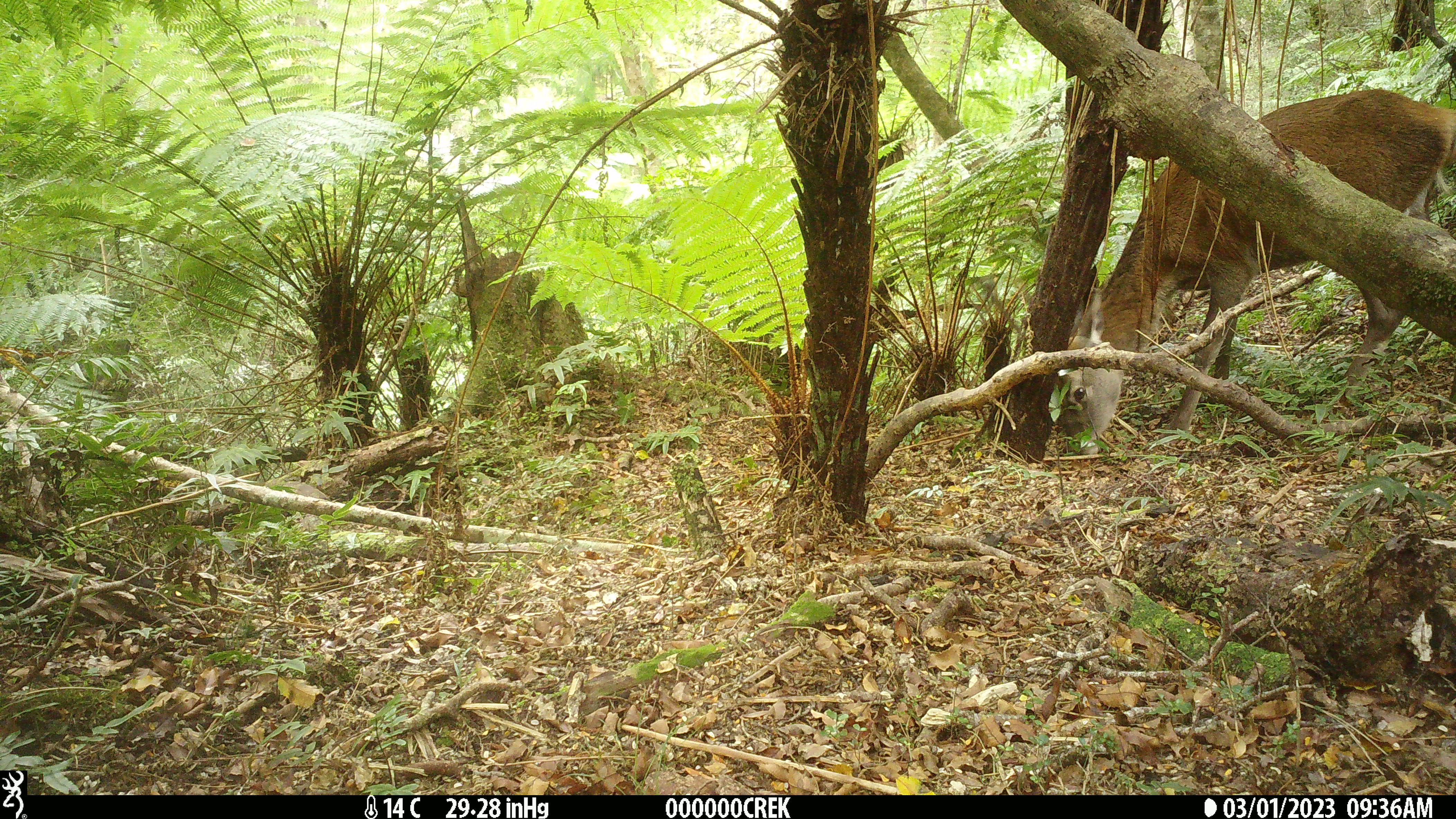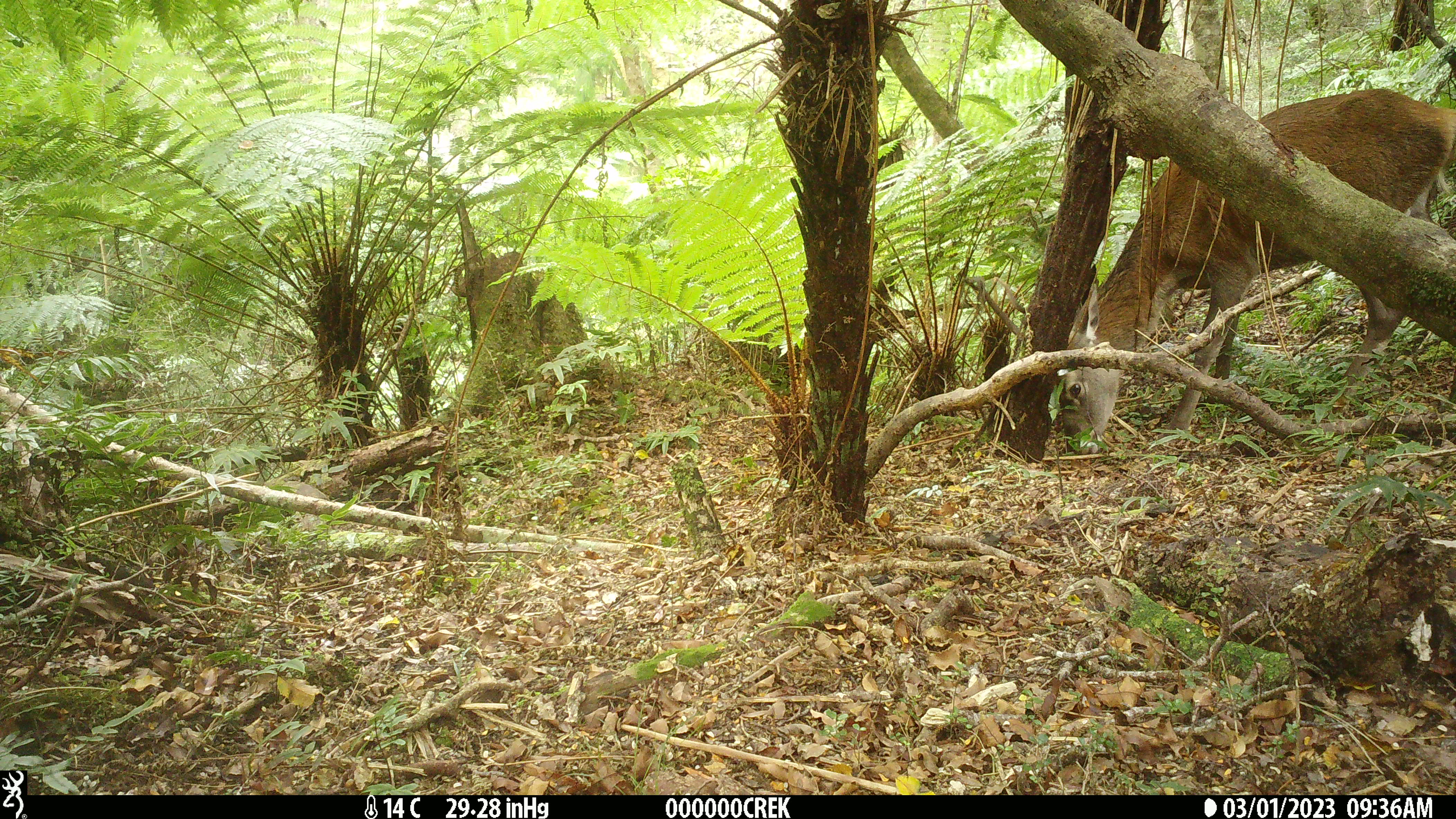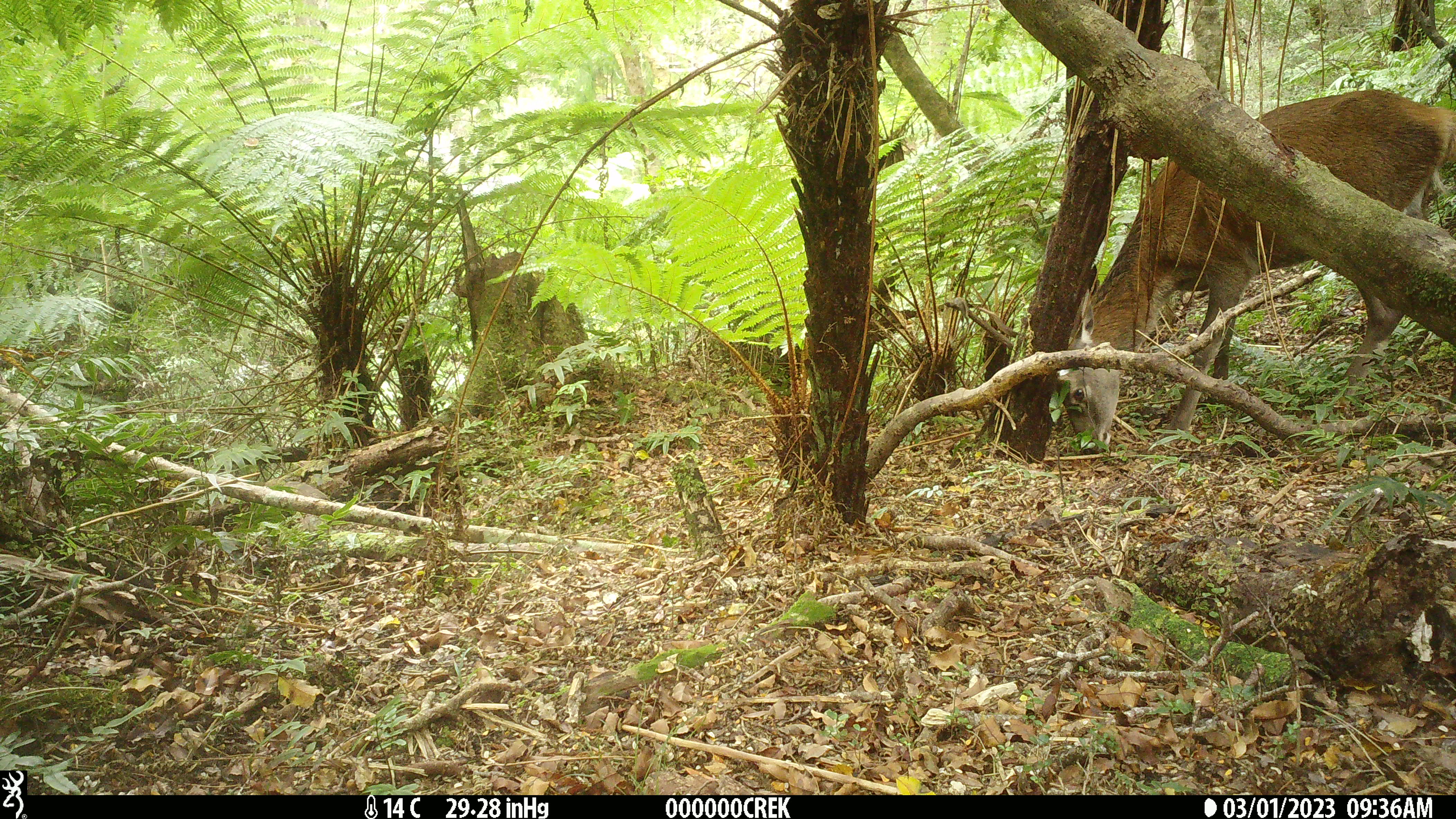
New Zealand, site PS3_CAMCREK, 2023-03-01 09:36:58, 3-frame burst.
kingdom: Animalia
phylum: Chordata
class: Mammalia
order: Artiodactyla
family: Cervidae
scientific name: Cervidae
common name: deer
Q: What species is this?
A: Deer (Cervidae).